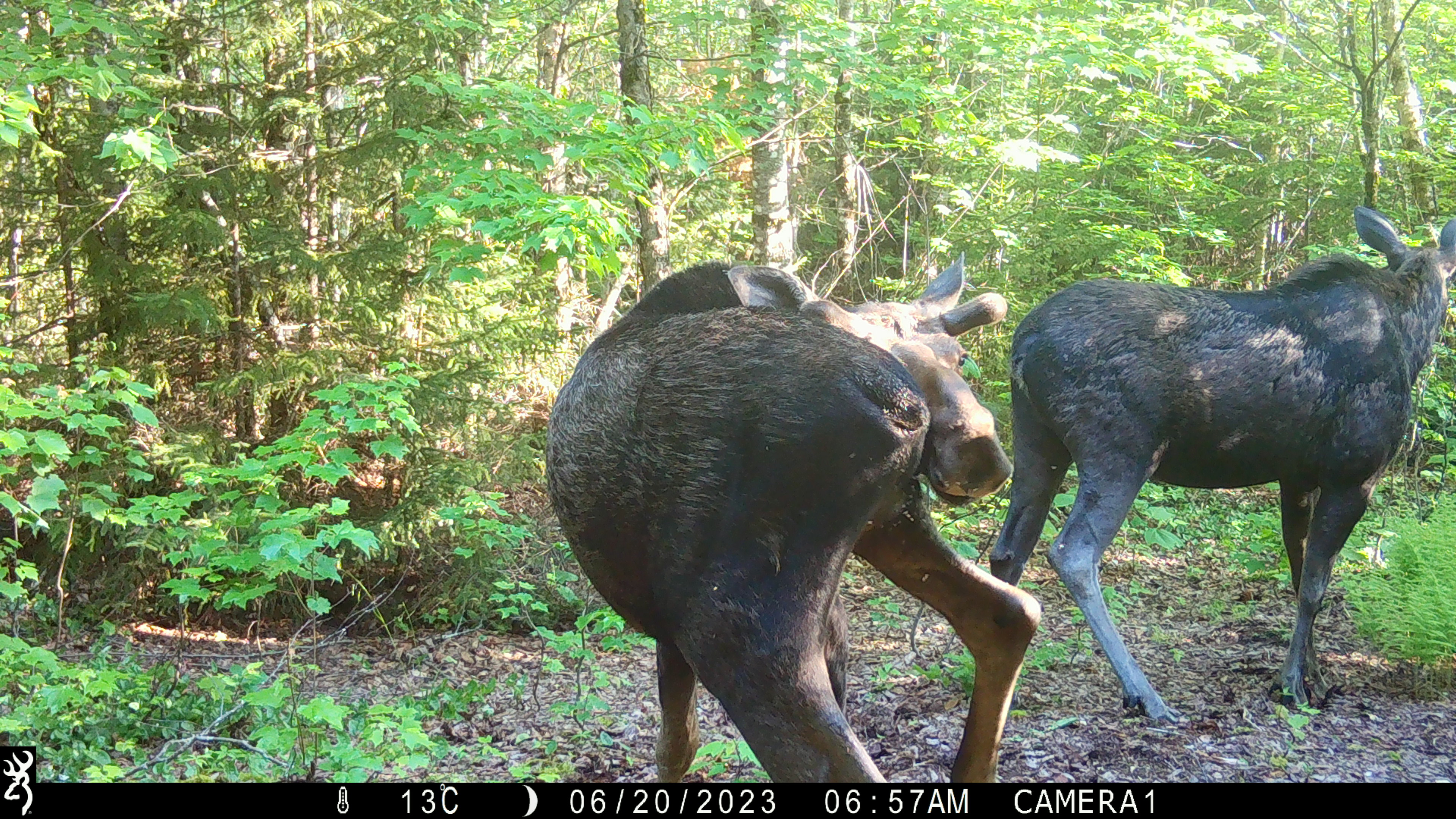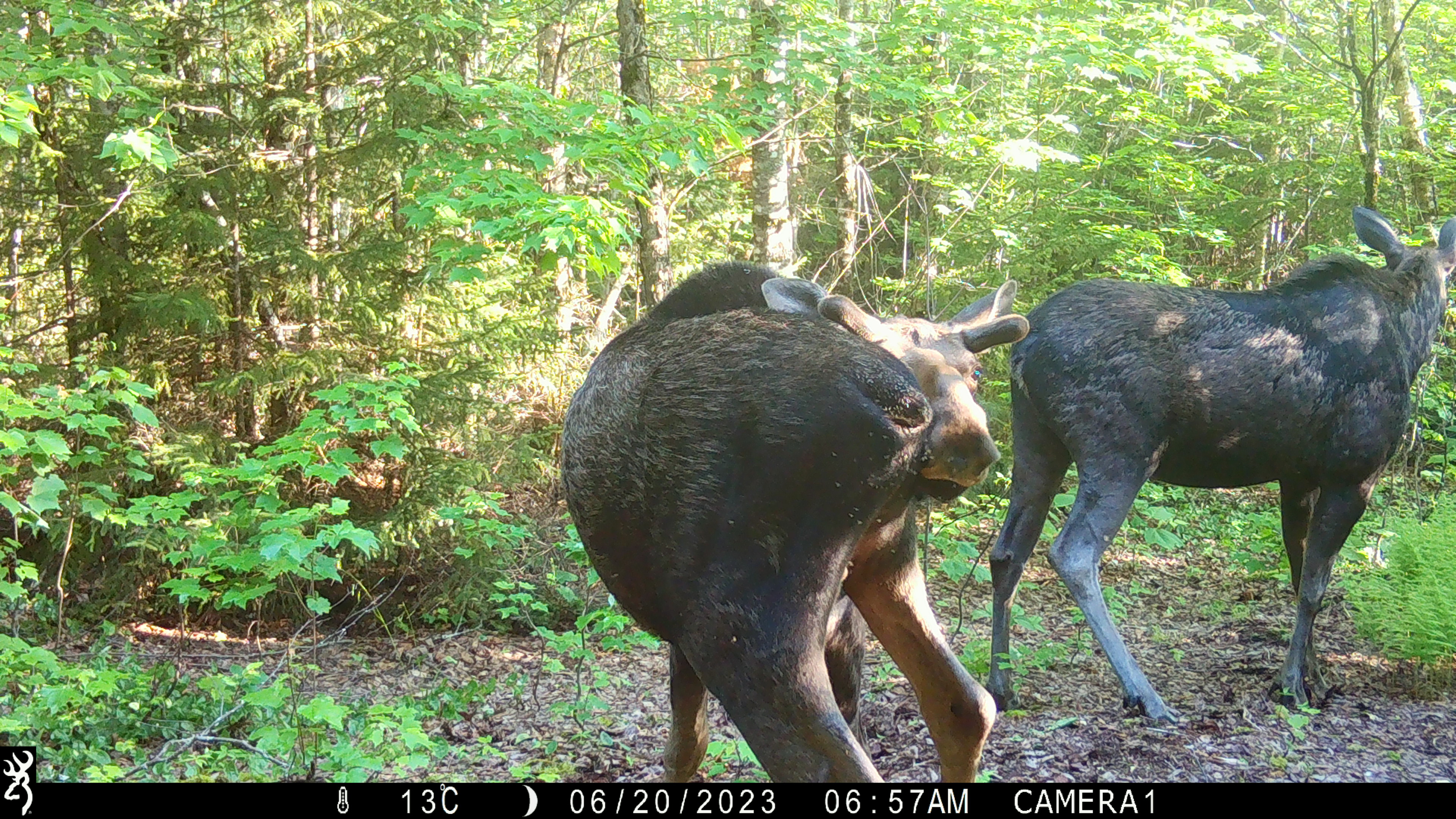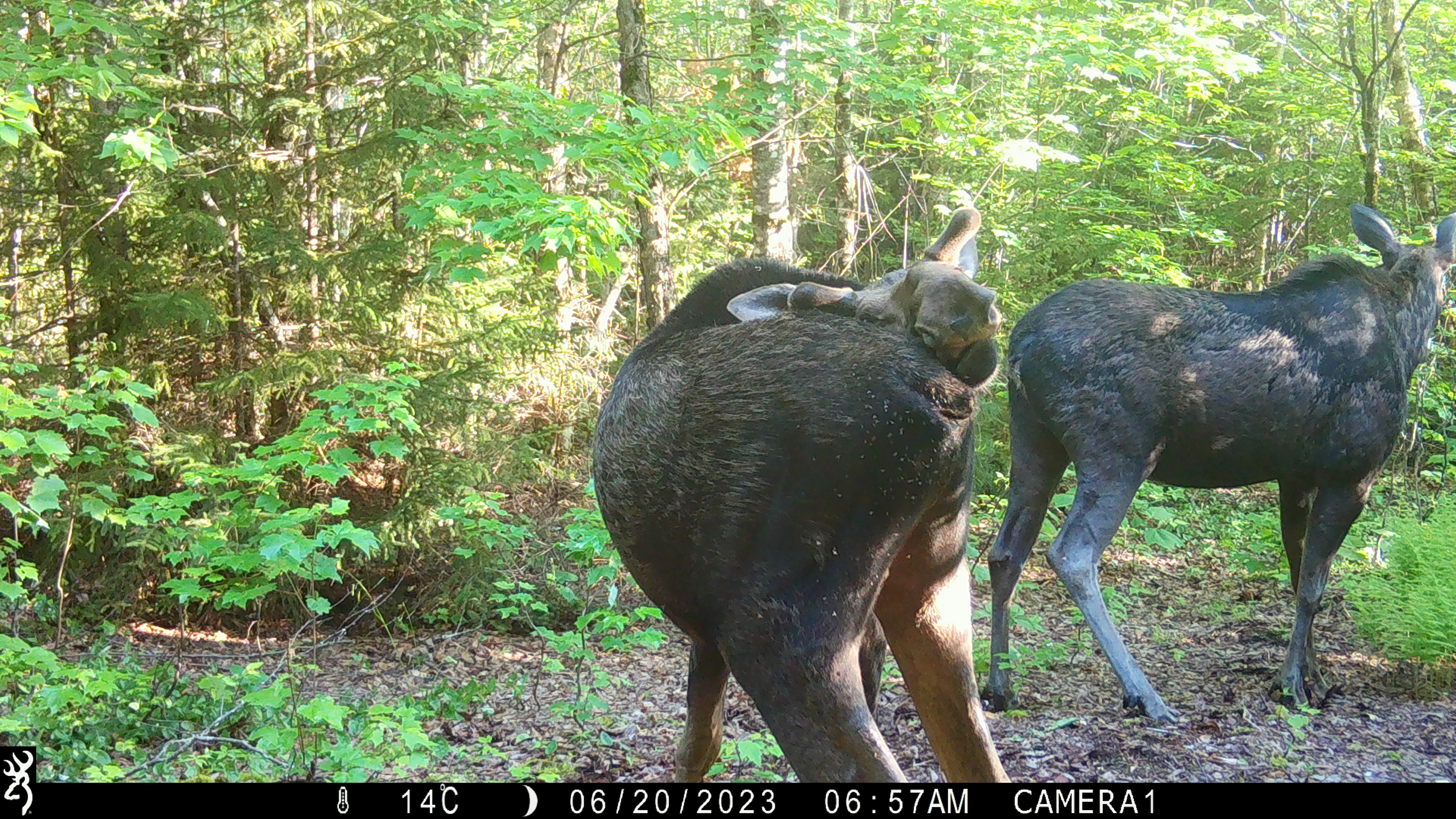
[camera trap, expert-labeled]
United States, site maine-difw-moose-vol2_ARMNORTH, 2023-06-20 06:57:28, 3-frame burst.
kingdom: Animalia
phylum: Chordata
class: Mammalia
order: Artiodactyla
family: Cervidae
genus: Alces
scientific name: Alces alces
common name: moose